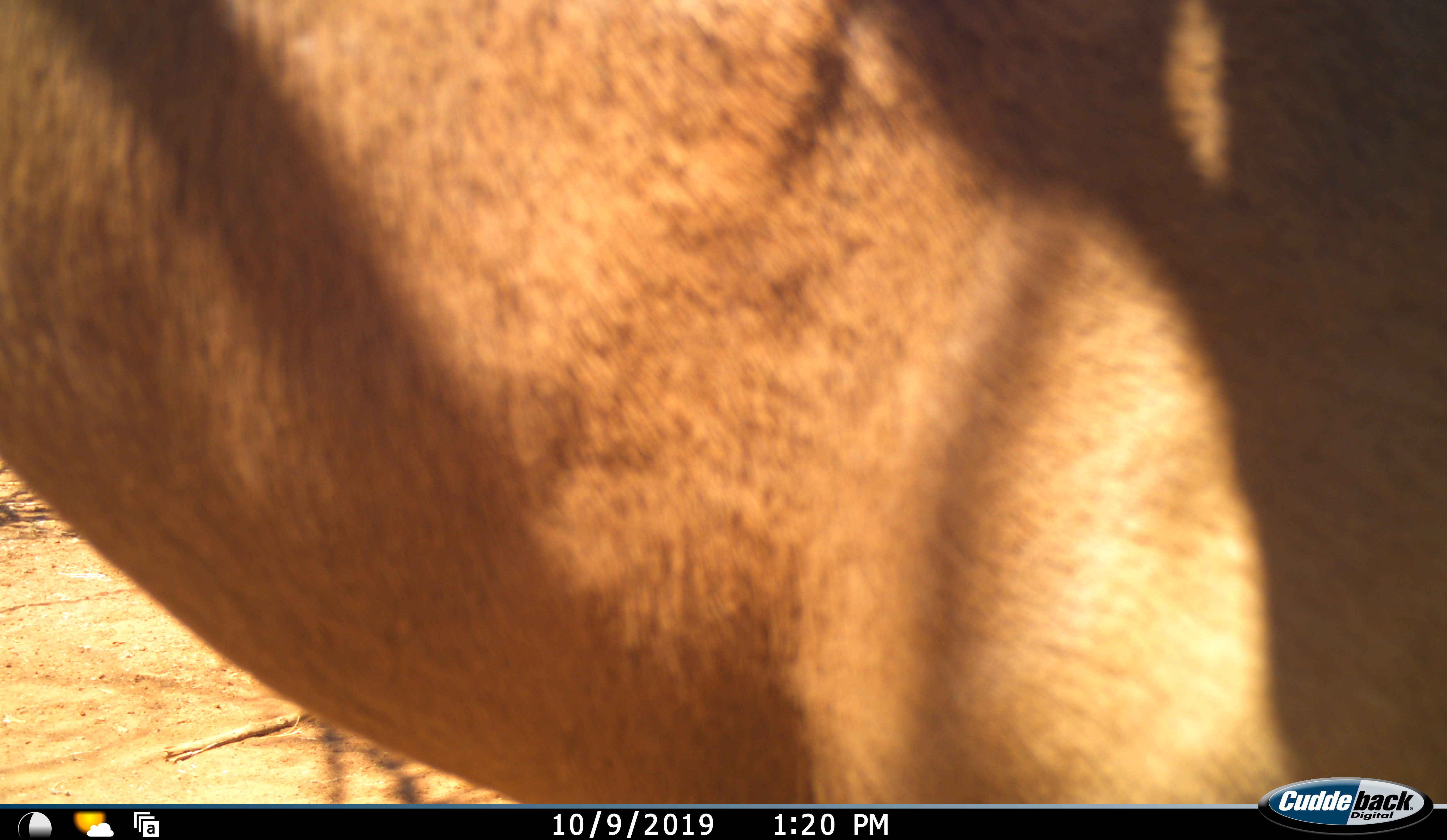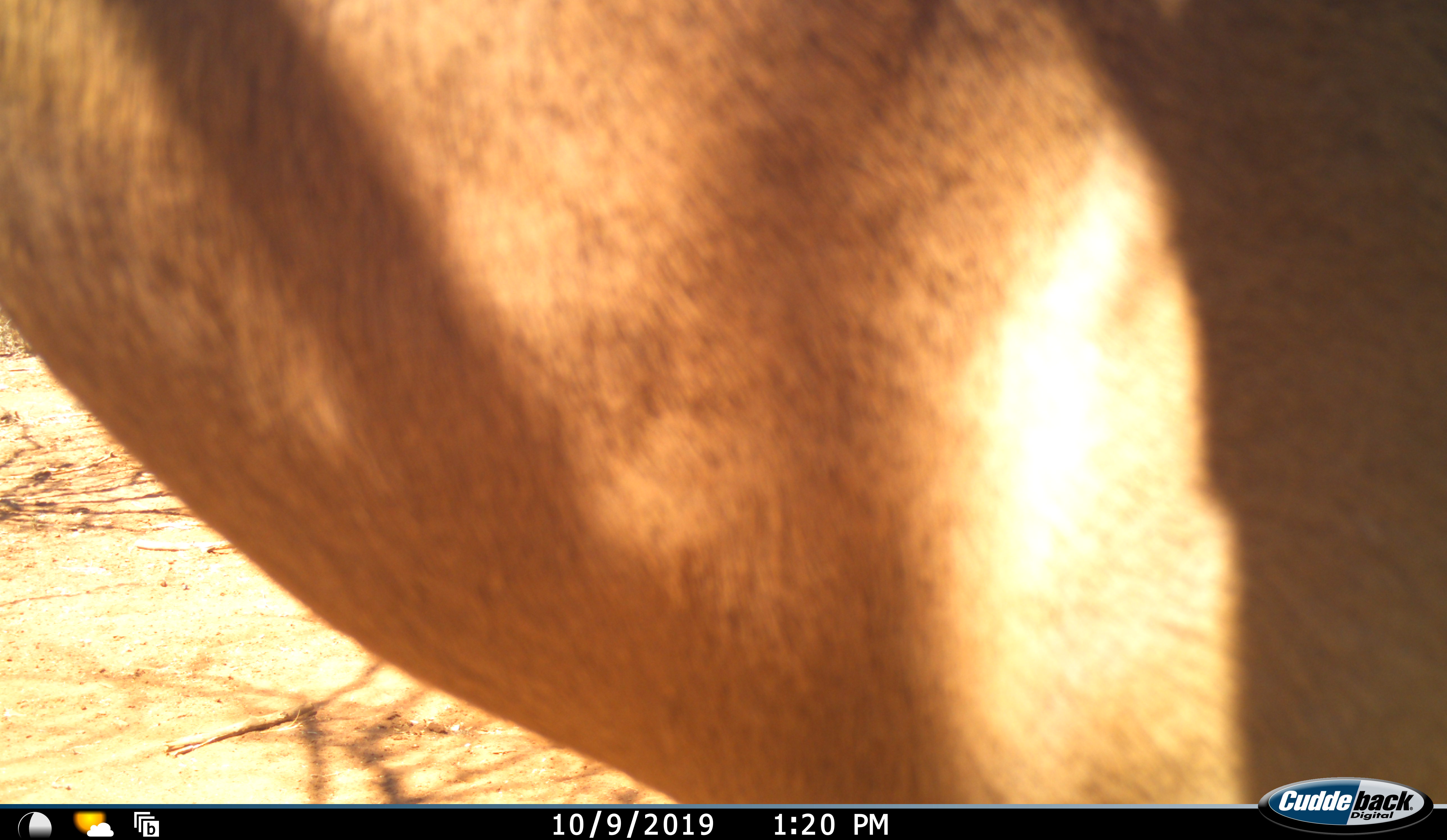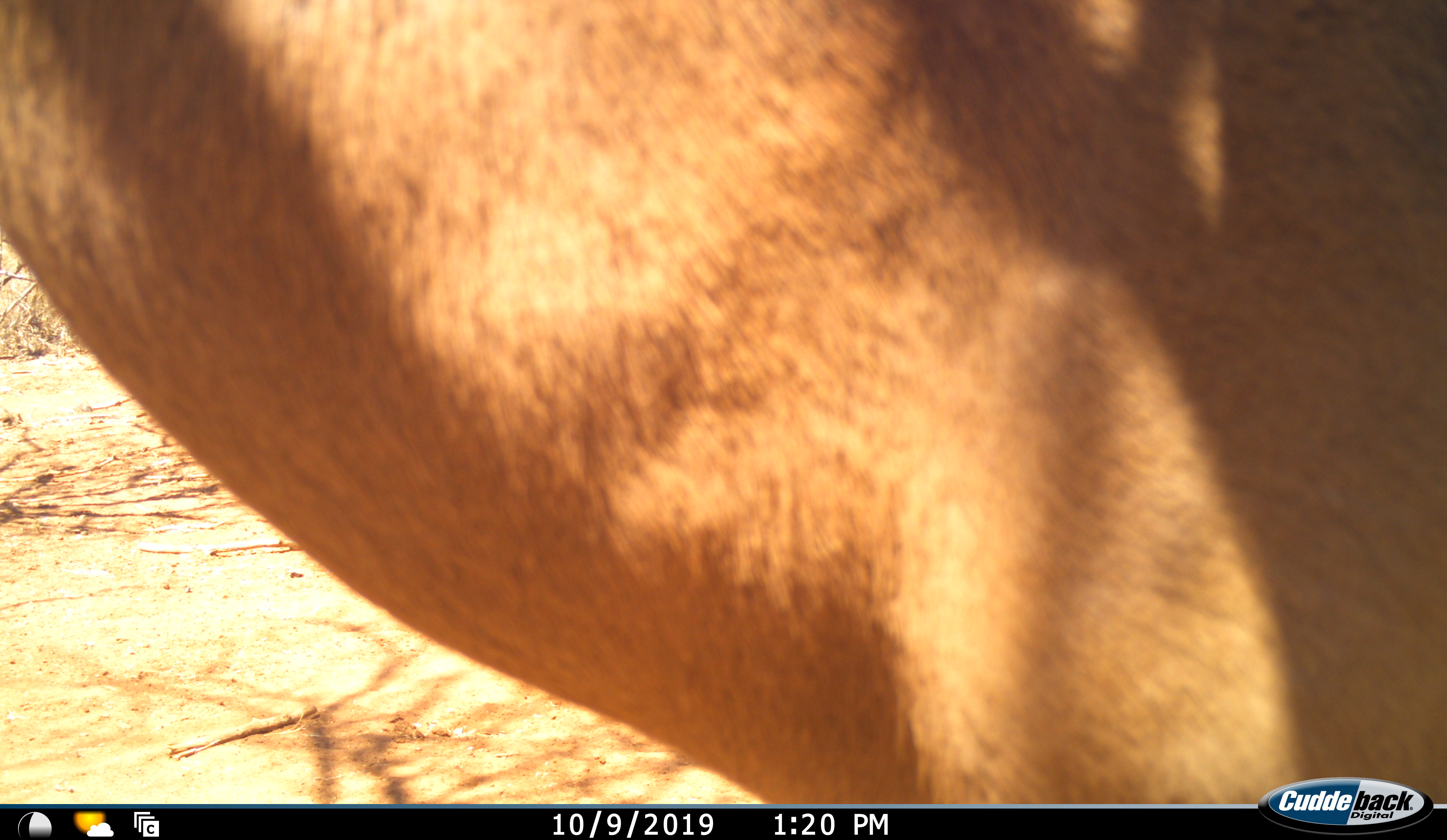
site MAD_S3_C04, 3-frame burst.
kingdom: Animalia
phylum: Chordata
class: Mammalia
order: Artiodactyla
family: Bovidae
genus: Aepyceros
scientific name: Aepyceros melampus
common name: impala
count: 1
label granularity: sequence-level